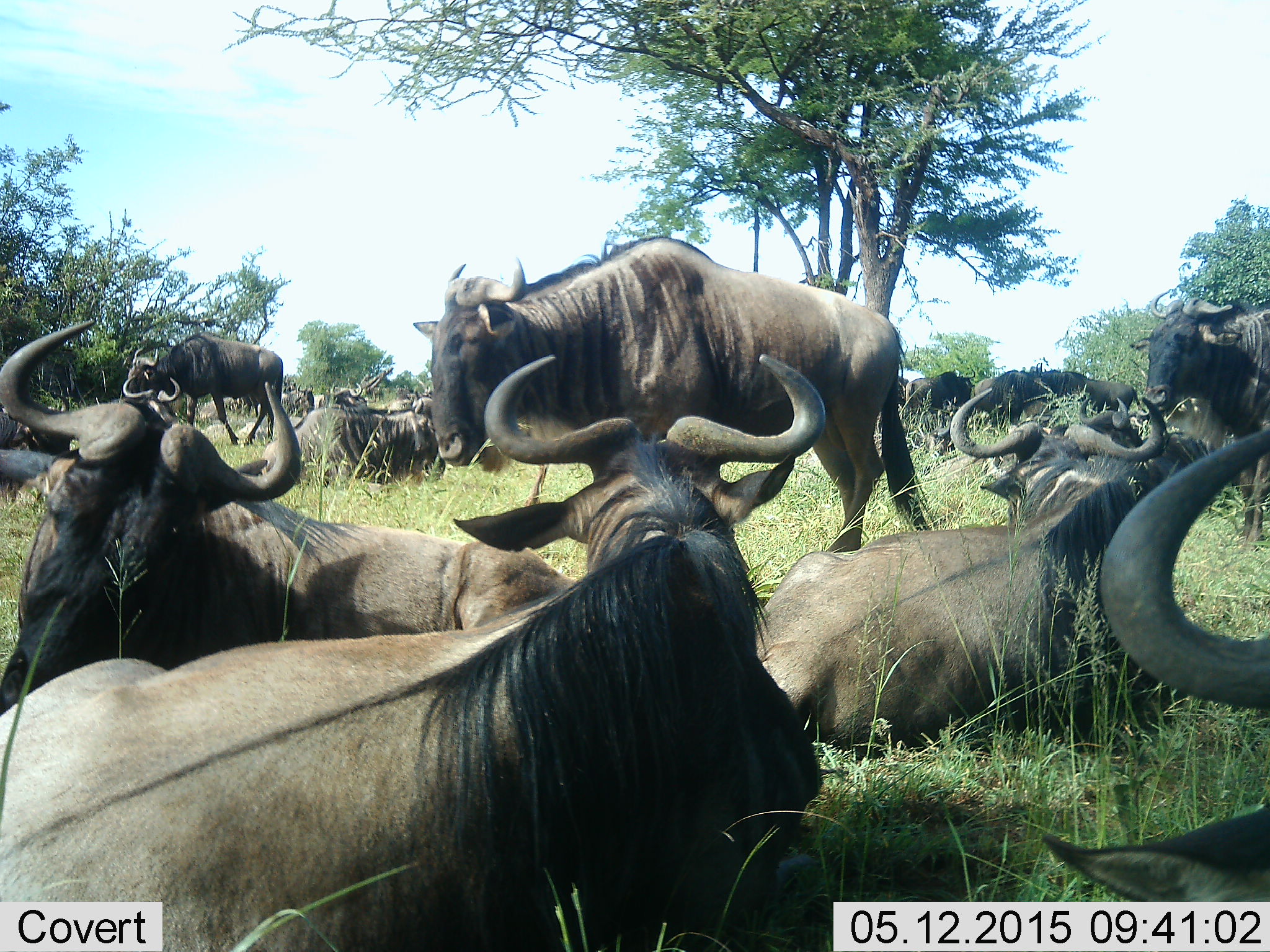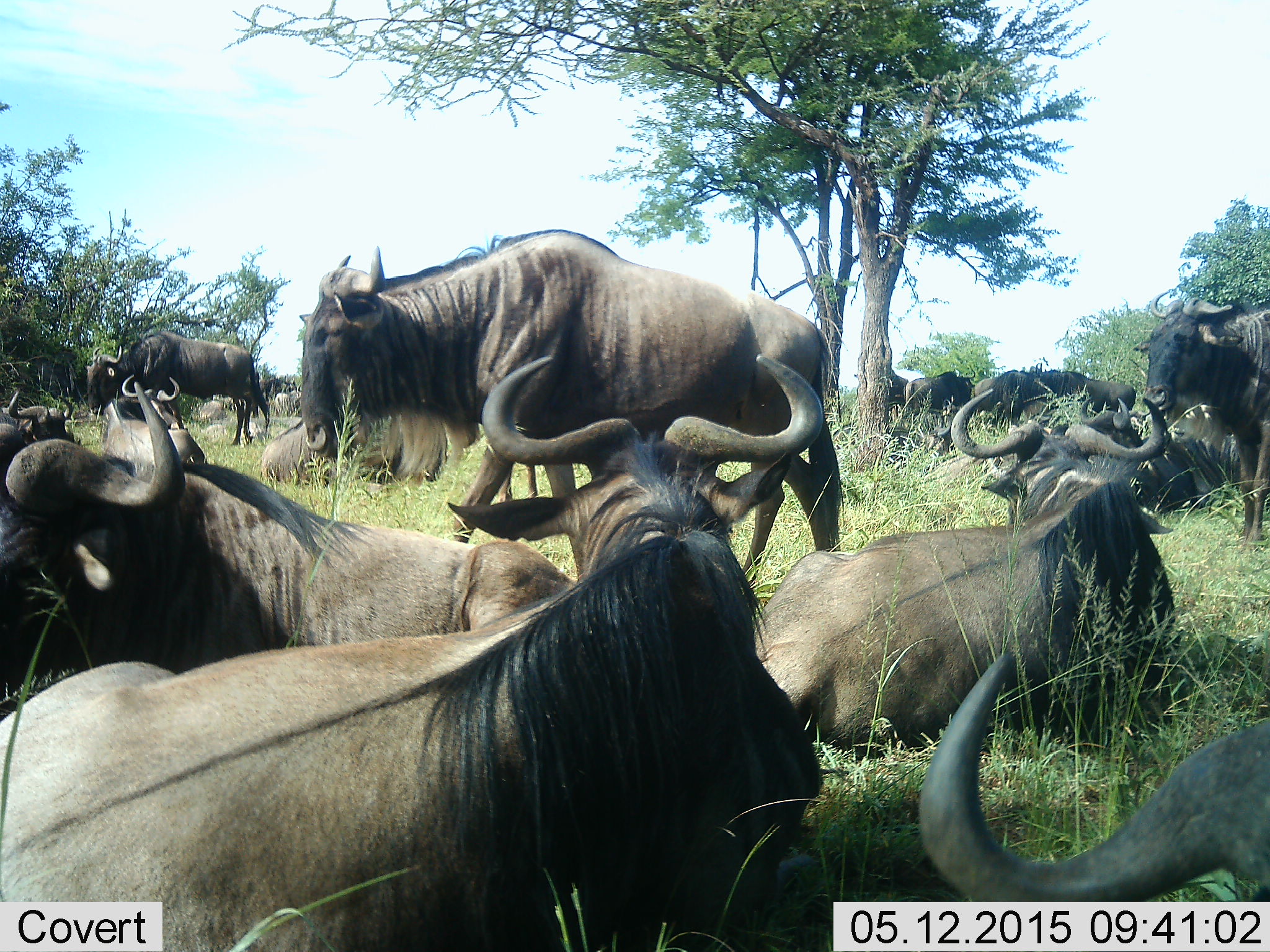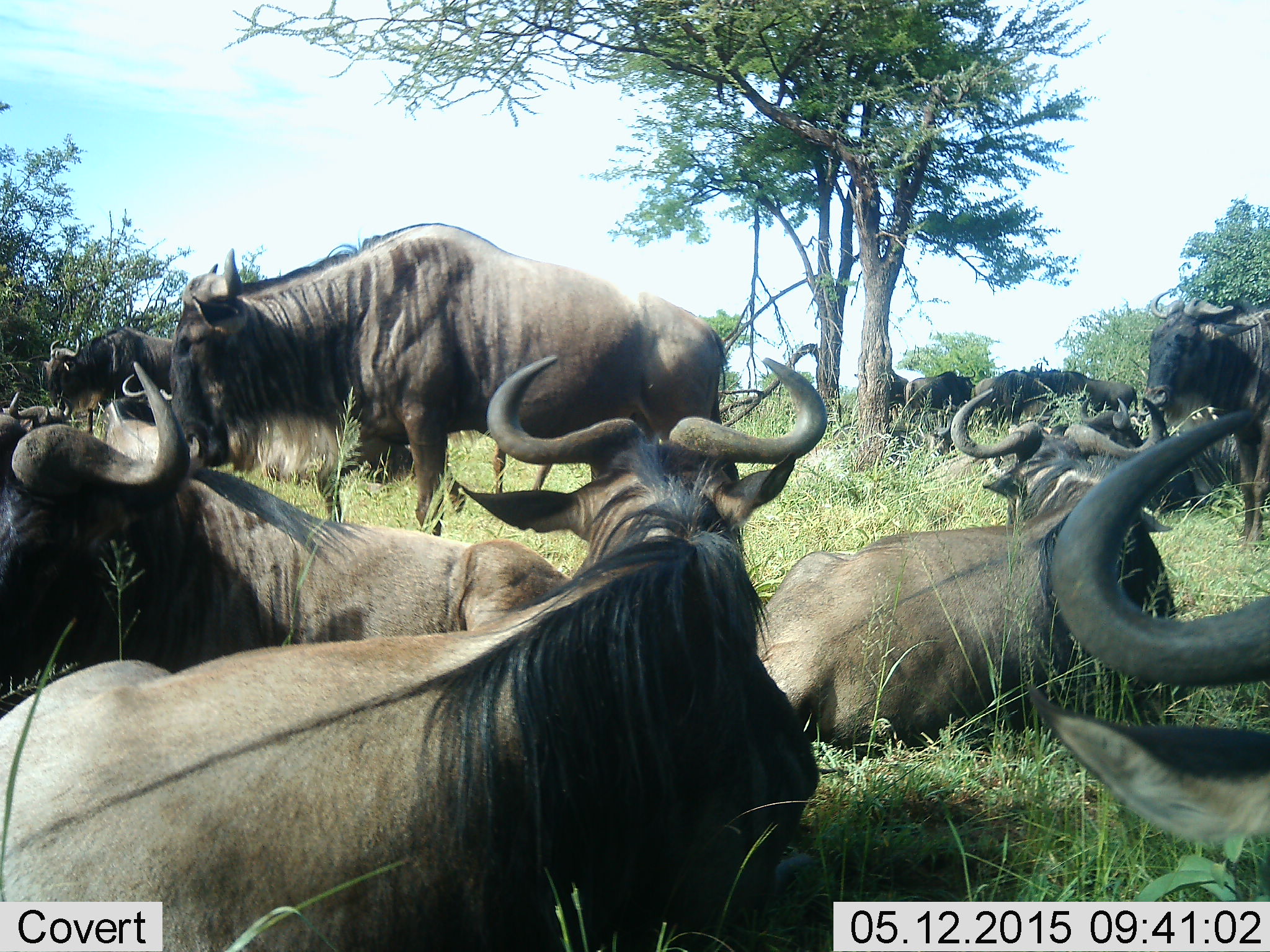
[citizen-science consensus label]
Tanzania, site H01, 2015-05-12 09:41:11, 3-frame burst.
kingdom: Animalia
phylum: Chordata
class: Mammalia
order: Artiodactyla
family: Bovidae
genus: Connochaetes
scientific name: Connochaetes taurinus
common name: blue wildebeest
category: wildebeest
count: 11-50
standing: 50%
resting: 100%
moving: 20%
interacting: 0%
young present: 0%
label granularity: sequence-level